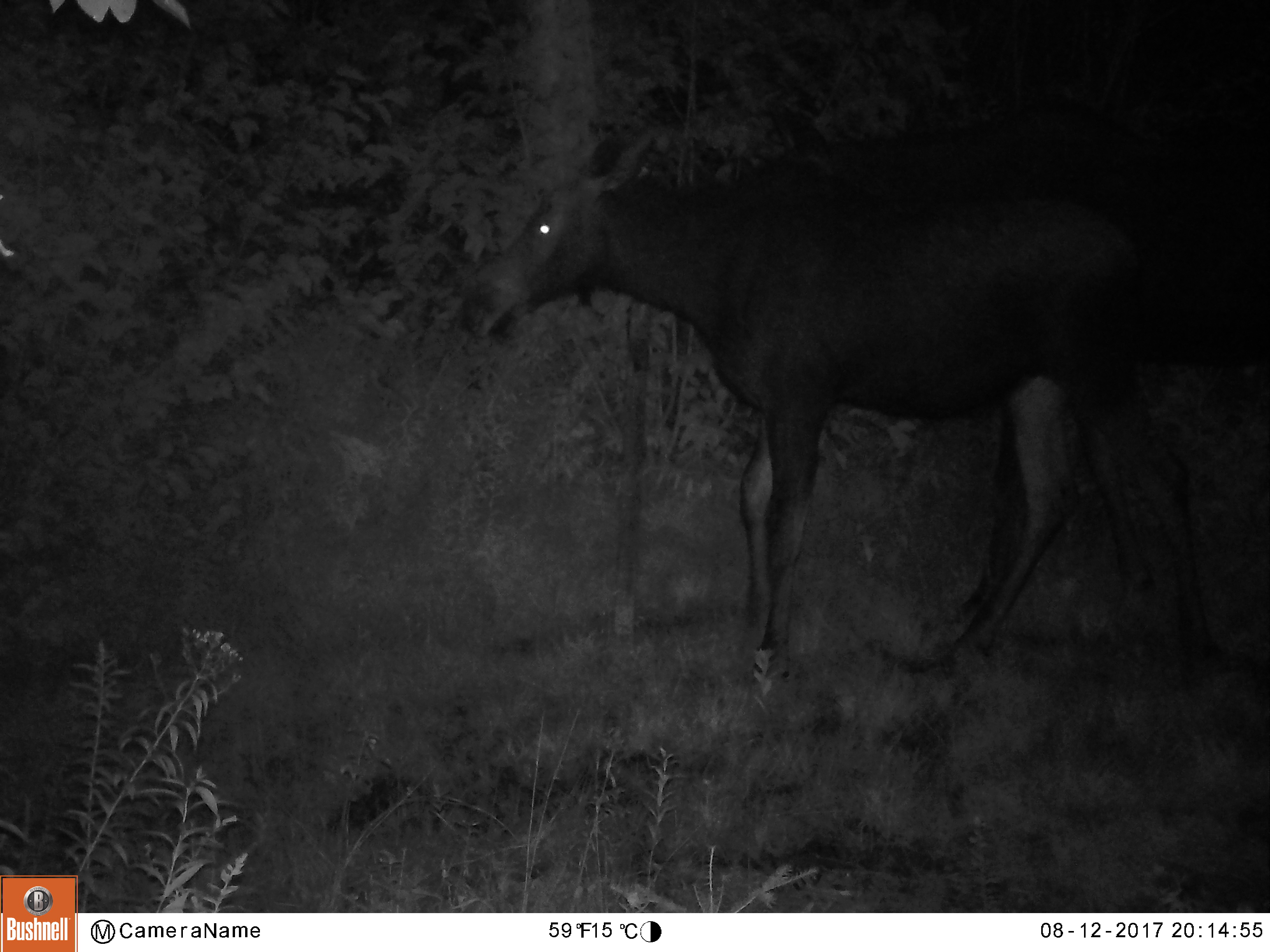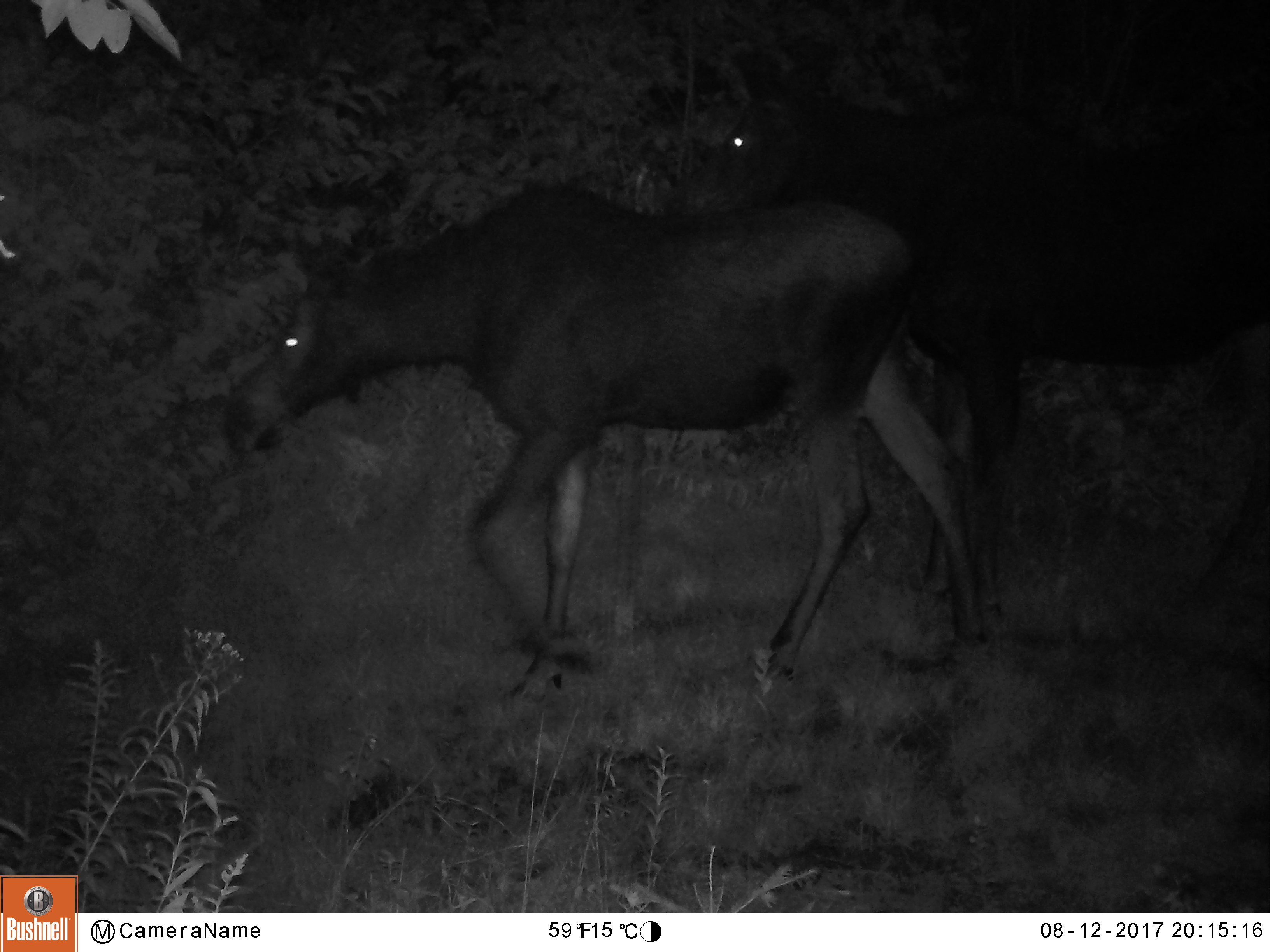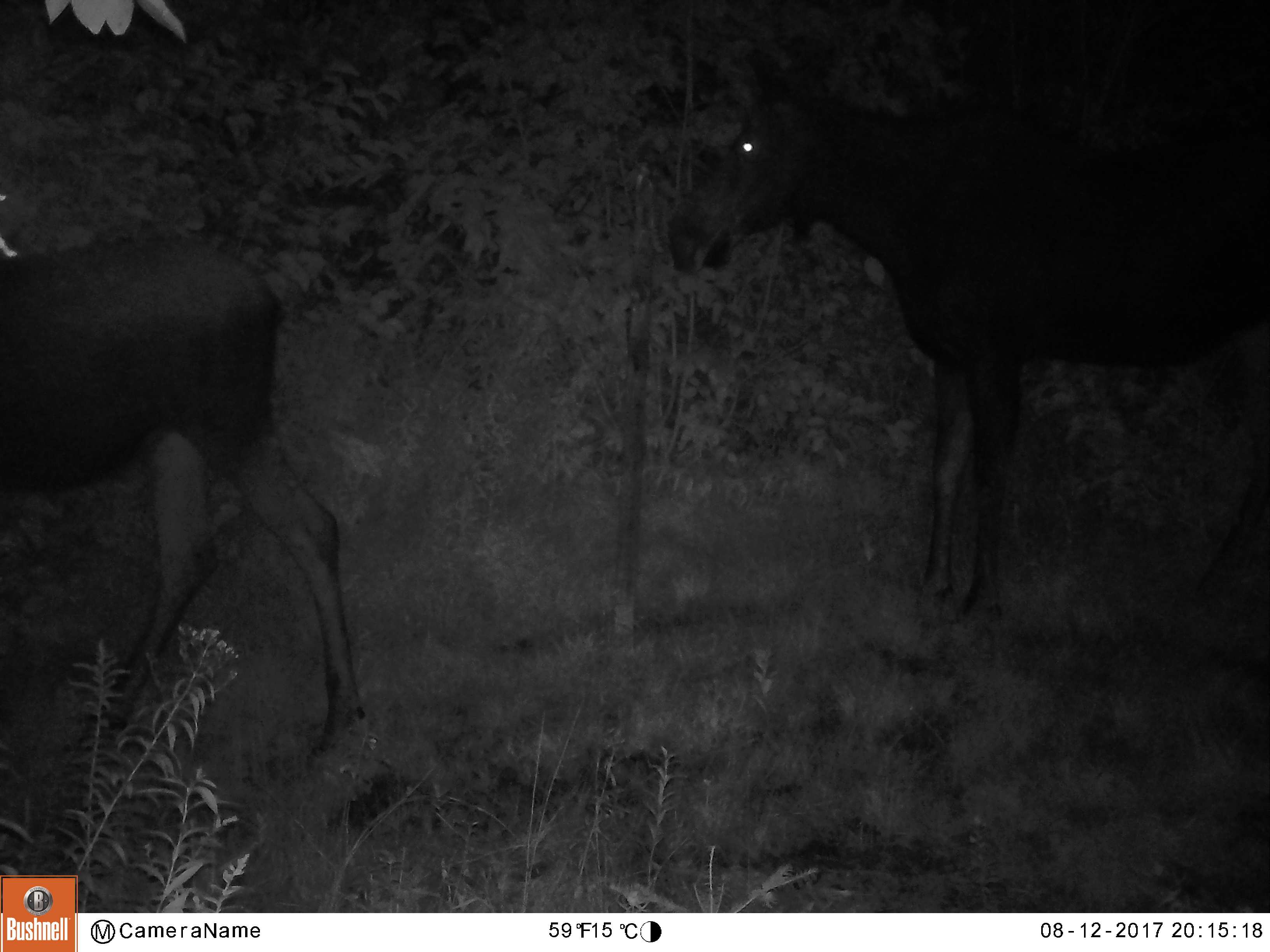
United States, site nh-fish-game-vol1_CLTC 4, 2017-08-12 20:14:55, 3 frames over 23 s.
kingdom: Animalia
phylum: Chordata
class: Mammalia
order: Artiodactyla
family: Cervidae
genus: Alces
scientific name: Alces alces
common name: moose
Moose (Alces alces).